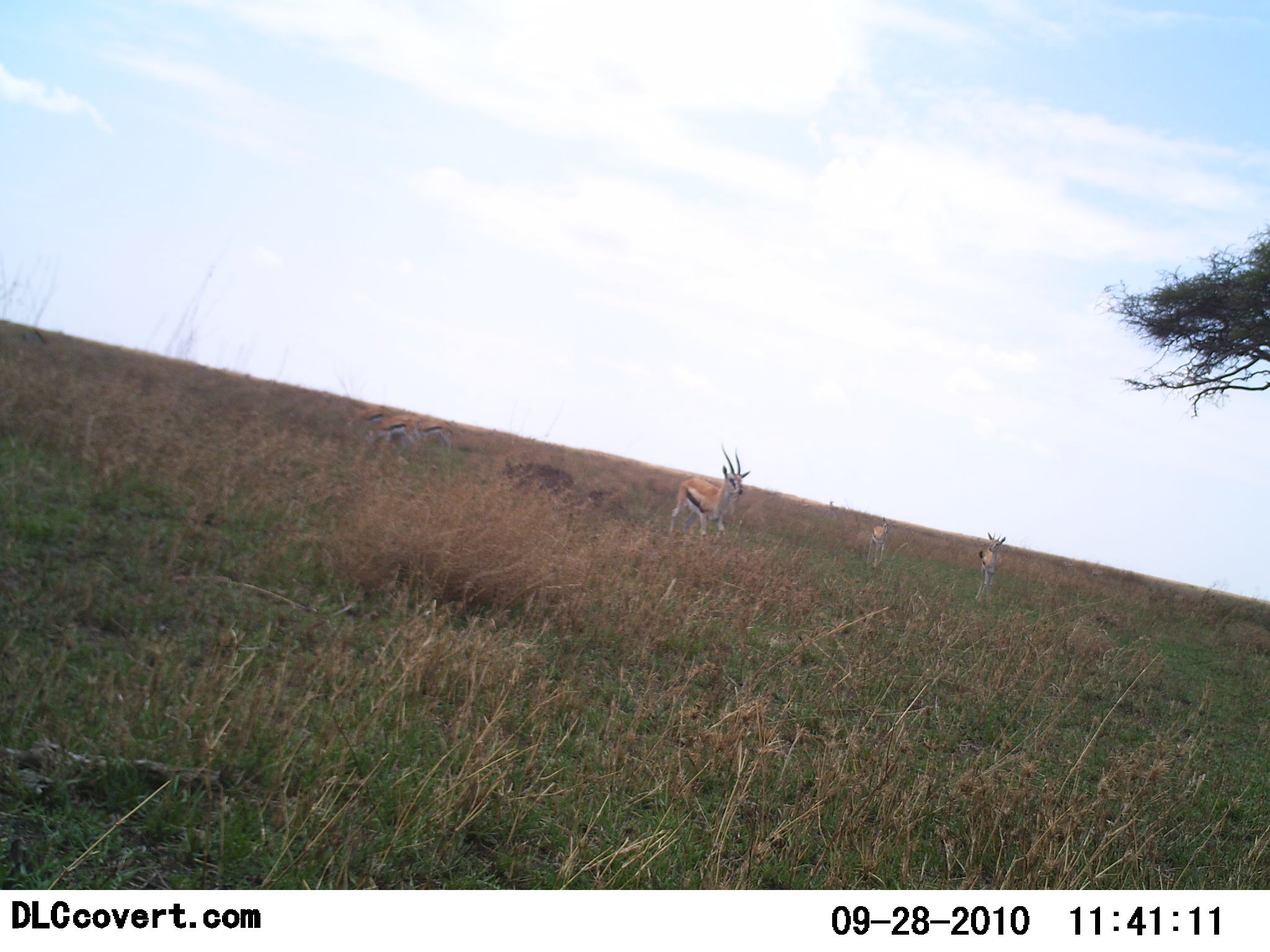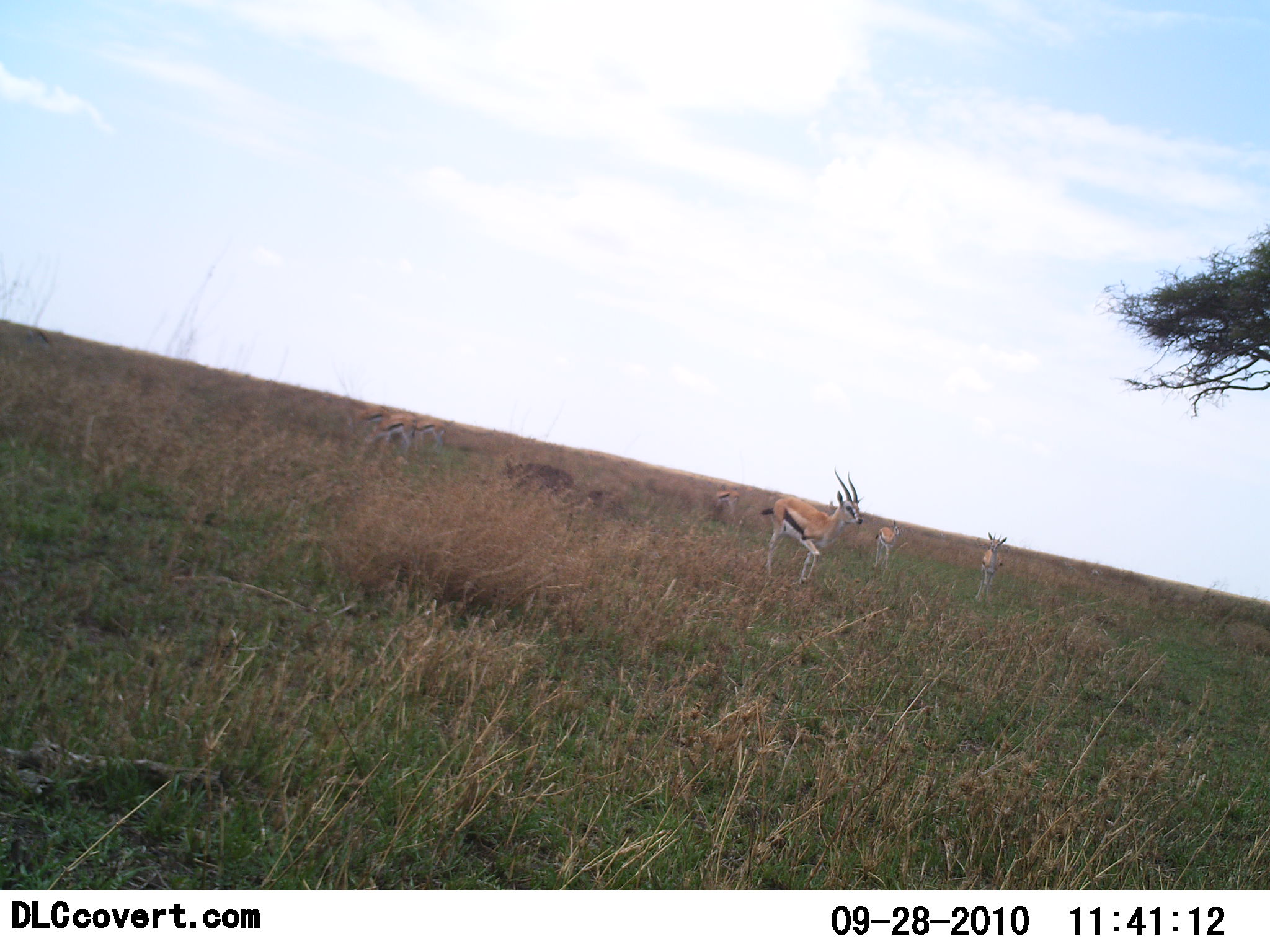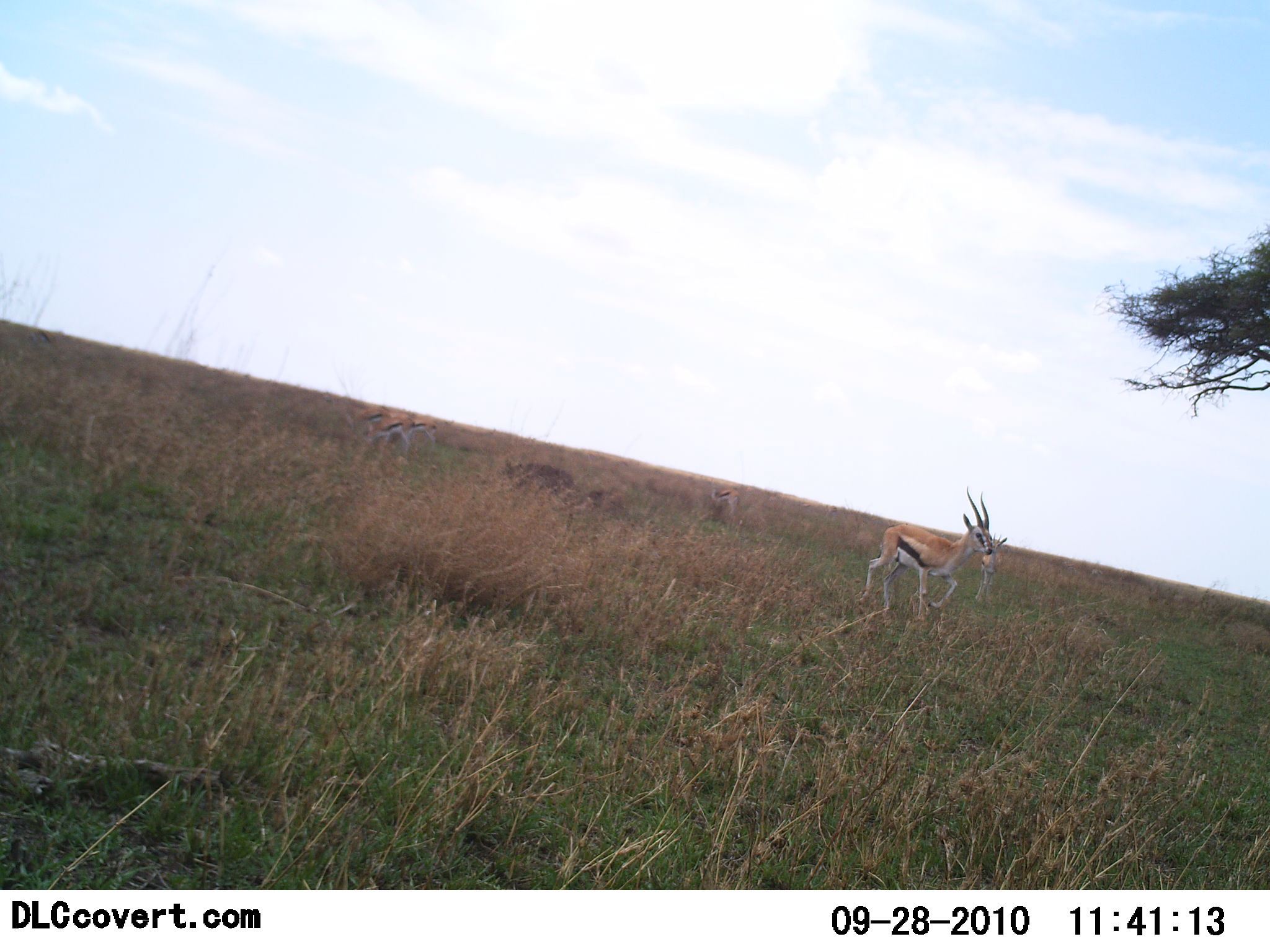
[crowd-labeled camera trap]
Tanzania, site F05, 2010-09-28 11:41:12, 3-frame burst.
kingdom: Animalia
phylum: Chordata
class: Mammalia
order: Artiodactyla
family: Bovidae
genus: Eudorcas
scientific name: Eudorcas thomsonii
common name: thomson's gazelle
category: gazellethomsons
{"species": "gazellethomsons (thomson's gazelle) (Eudorcas thomsonii)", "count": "6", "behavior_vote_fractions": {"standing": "85%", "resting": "0%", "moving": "95%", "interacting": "0%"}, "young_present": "0%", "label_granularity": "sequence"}